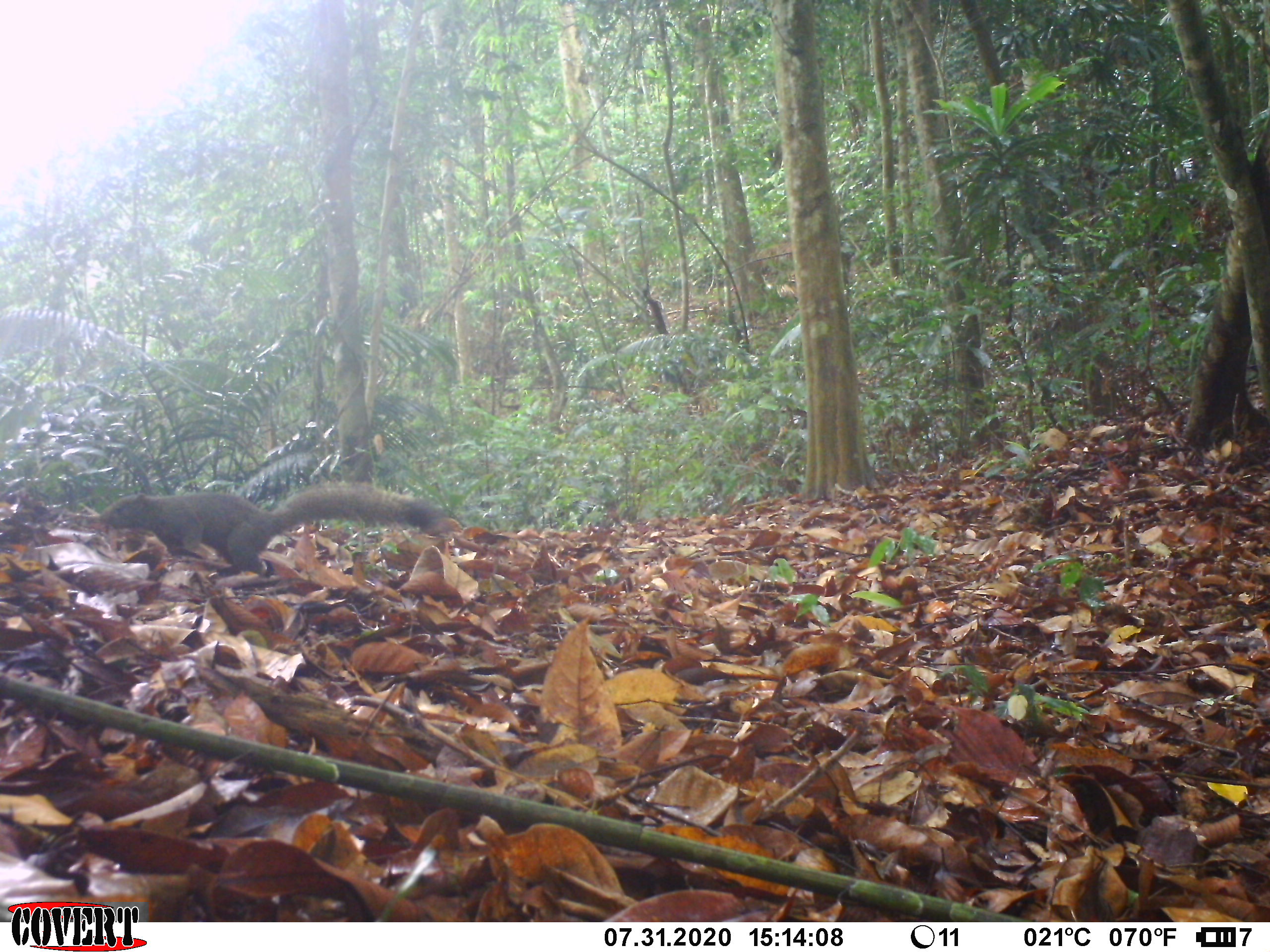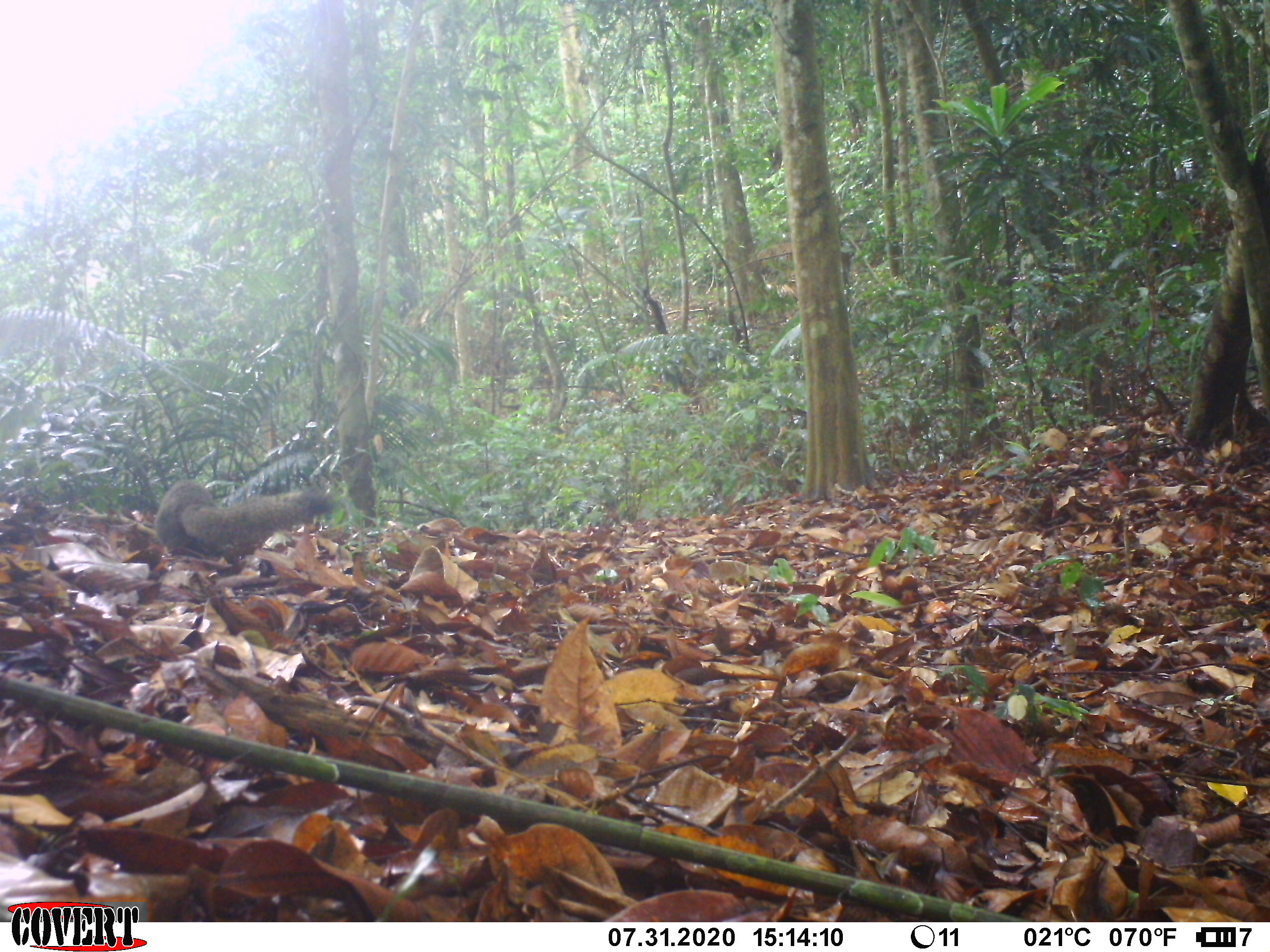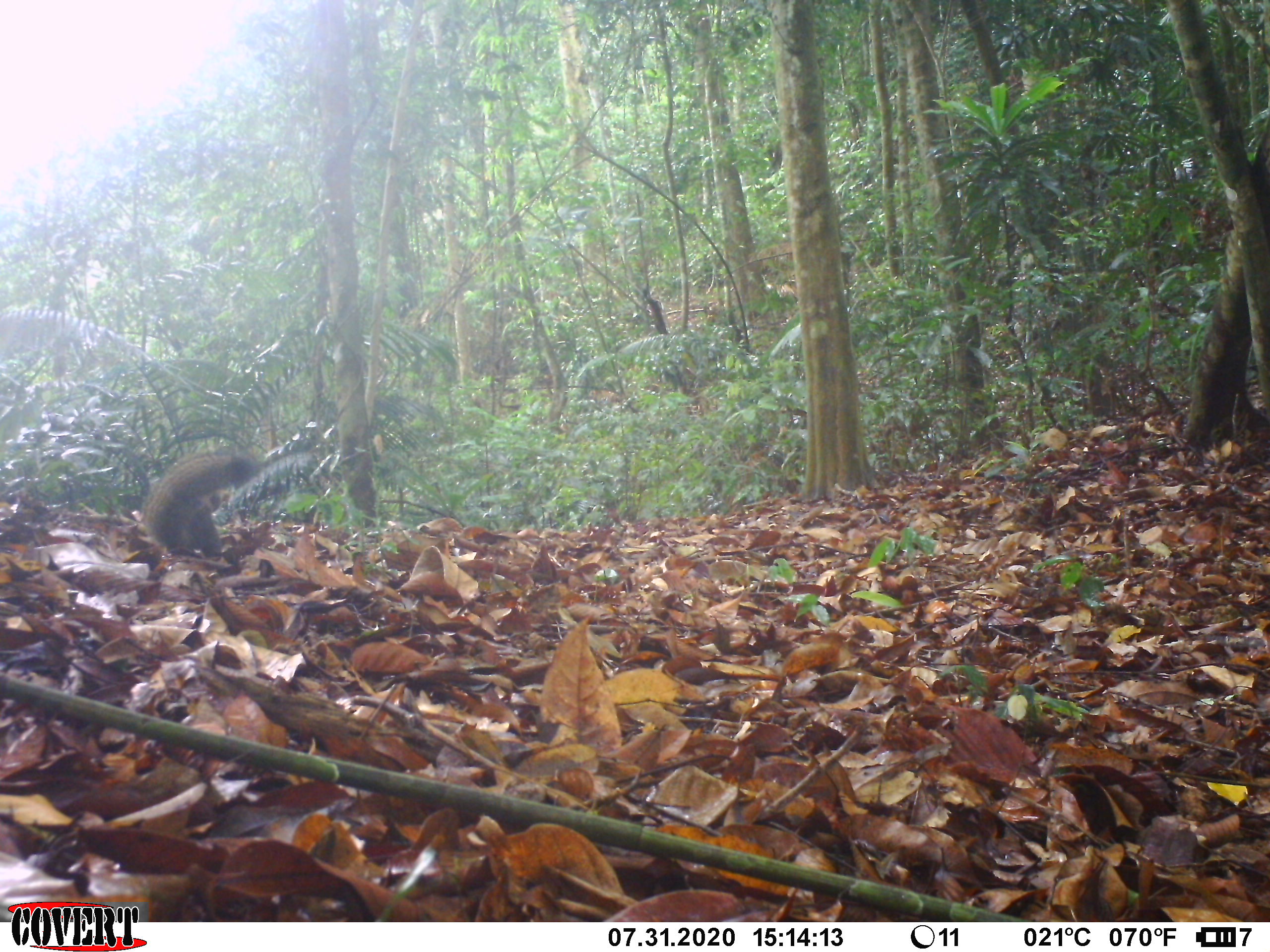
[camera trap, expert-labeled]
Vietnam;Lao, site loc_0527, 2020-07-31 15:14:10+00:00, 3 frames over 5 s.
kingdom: Animalia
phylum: Chordata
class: Mammalia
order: Rodentia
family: Sciuridae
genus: Callosciurus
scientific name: Callosciurus erythraeus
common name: pallas's squirrel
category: pallass squirrel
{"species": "pallass squirrel (pallas's squirrel) (Callosciurus erythraeus)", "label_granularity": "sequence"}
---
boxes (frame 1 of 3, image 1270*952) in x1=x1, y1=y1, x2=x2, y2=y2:
pallass squirrel: x1=96, y1=481, x2=445, y2=573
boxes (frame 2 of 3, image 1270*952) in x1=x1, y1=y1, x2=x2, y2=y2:
pallass squirrel: x1=153, y1=478, x2=335, y2=560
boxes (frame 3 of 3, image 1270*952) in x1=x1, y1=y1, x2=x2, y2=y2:
pallass squirrel: x1=141, y1=449, x2=262, y2=557